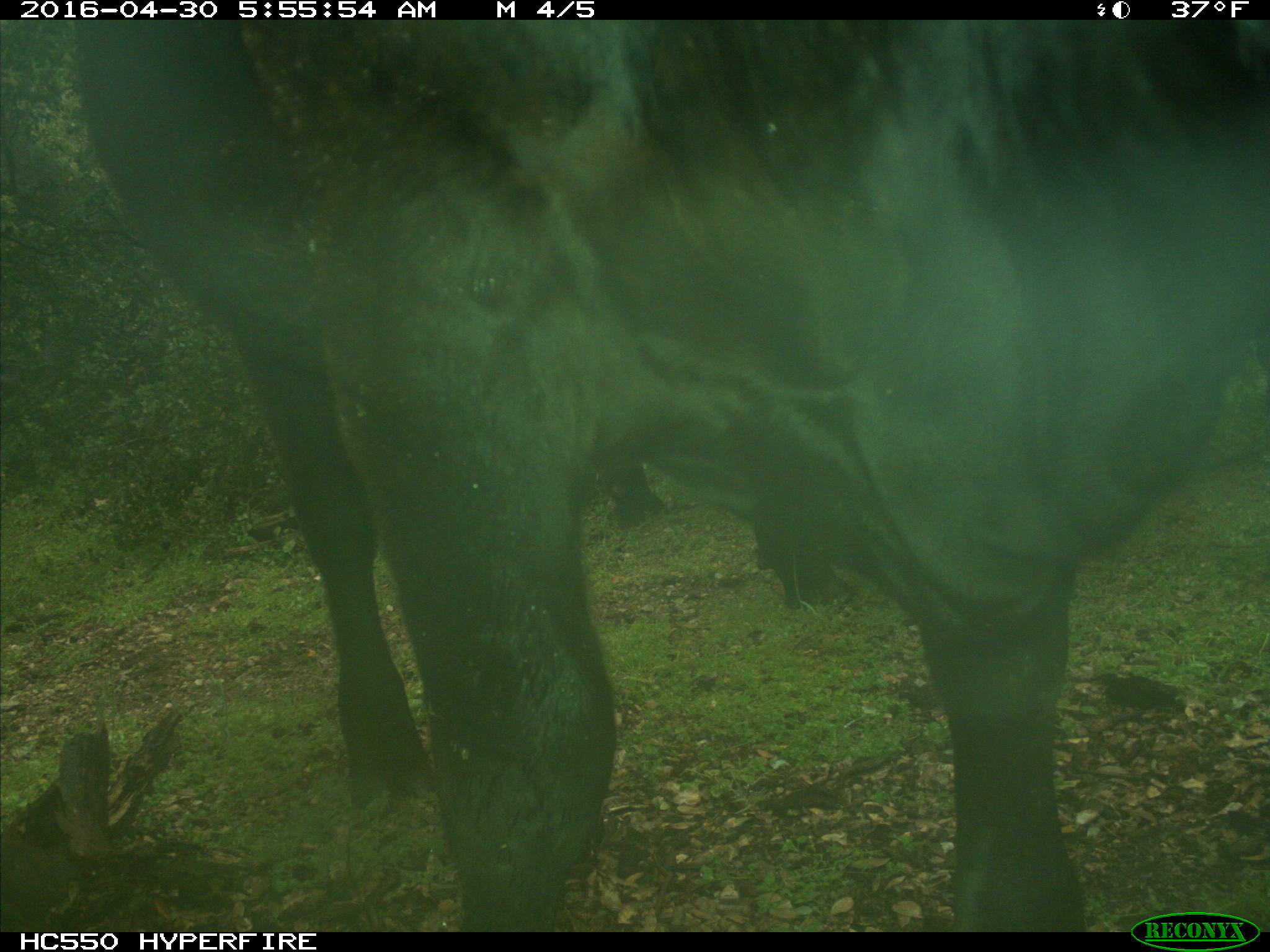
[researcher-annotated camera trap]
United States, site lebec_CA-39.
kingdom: Animalia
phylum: Chordata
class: Mammalia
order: Artiodactyla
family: Bovidae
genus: Bos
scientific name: Bos taurus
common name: domestic cow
Bos taurus (domestic cow).